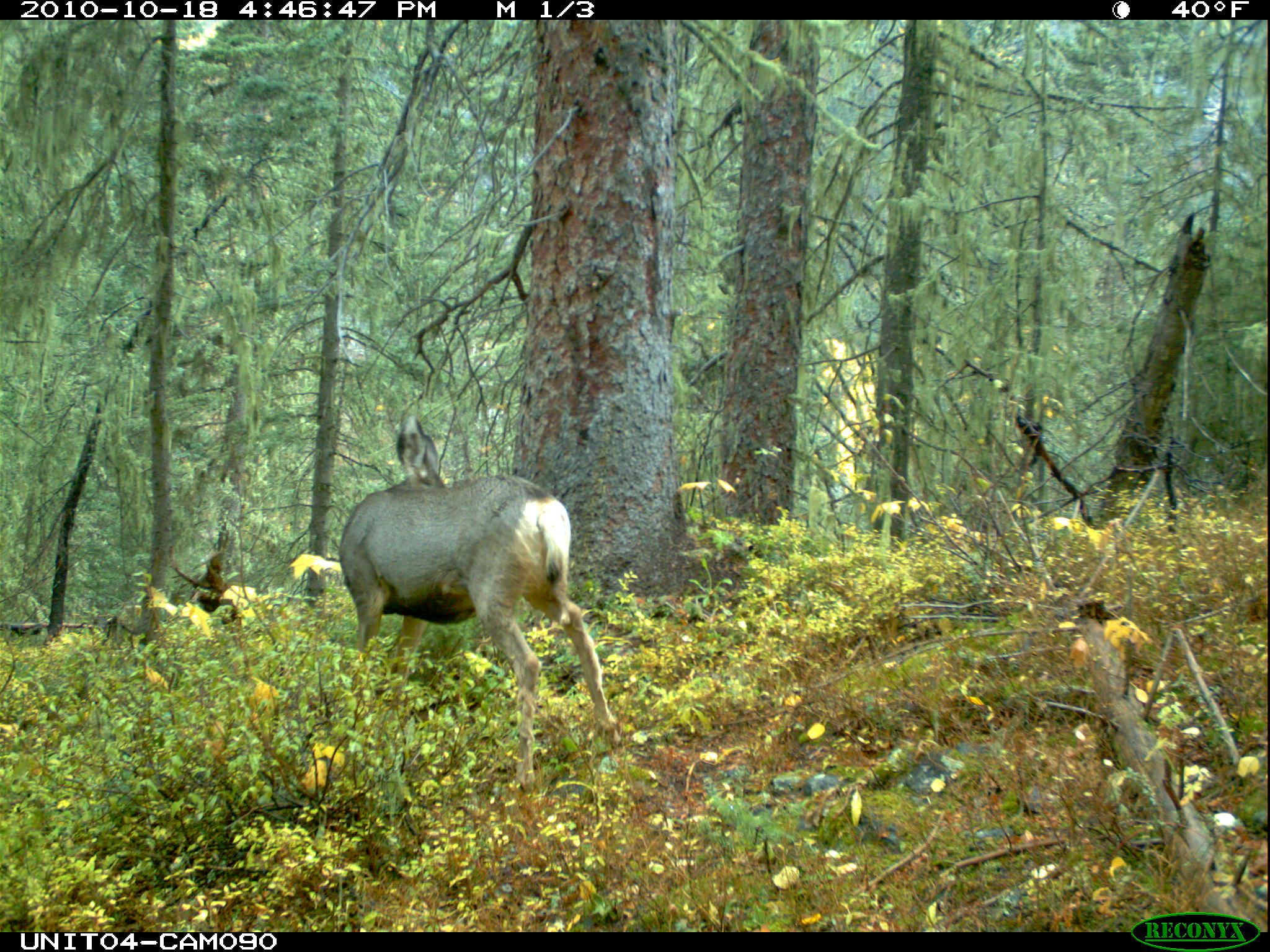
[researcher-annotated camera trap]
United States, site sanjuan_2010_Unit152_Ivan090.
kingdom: Animalia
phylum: Chordata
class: Mammalia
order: Artiodactyla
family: Cervidae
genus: Odocoileus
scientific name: Odocoileus hemionus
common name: mule deer